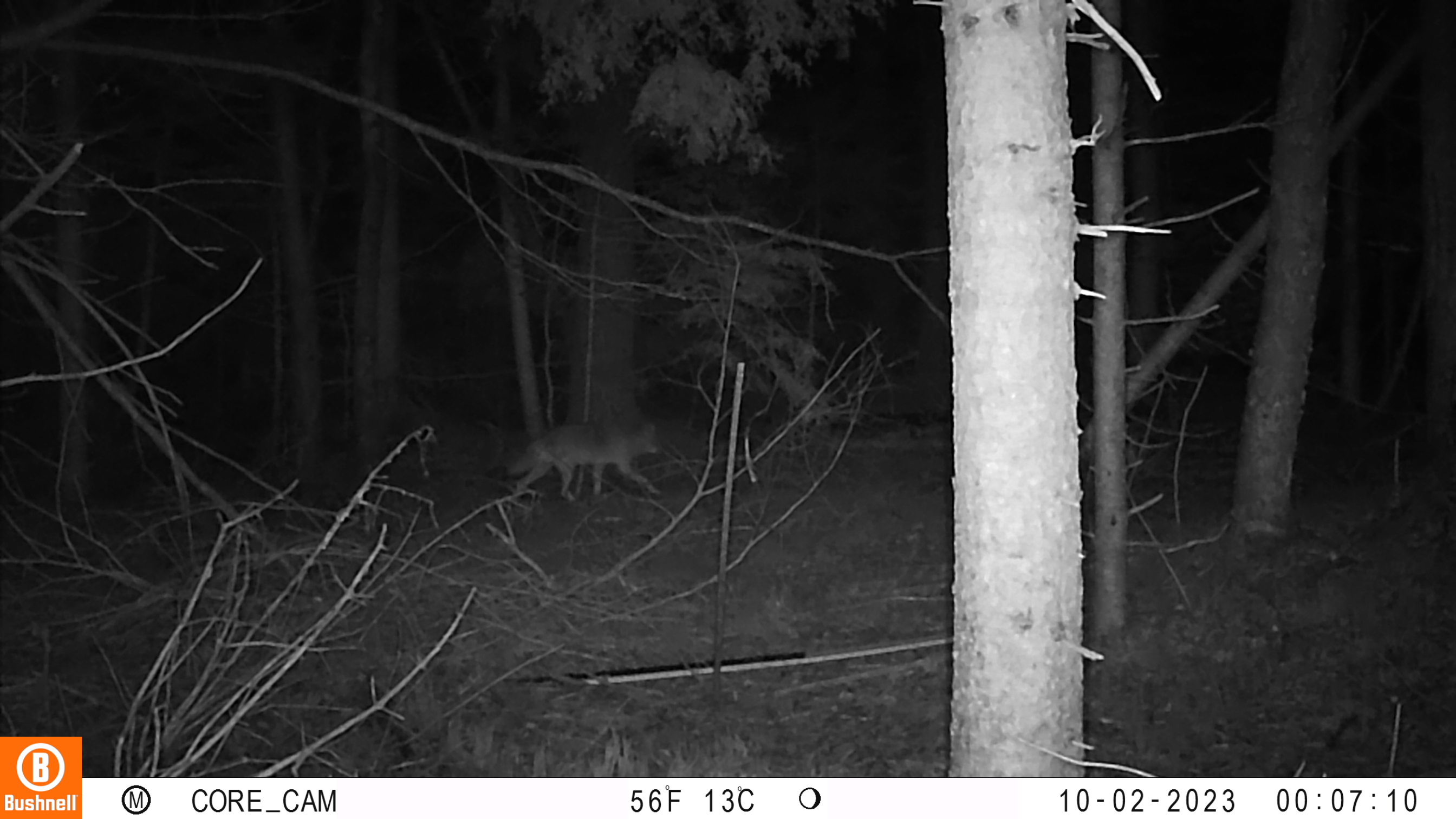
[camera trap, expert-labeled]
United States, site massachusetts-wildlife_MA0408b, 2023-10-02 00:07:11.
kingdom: Animalia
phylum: Chordata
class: Mammalia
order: Carnivora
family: Canidae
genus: Canis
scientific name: Canis latrans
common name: coyote